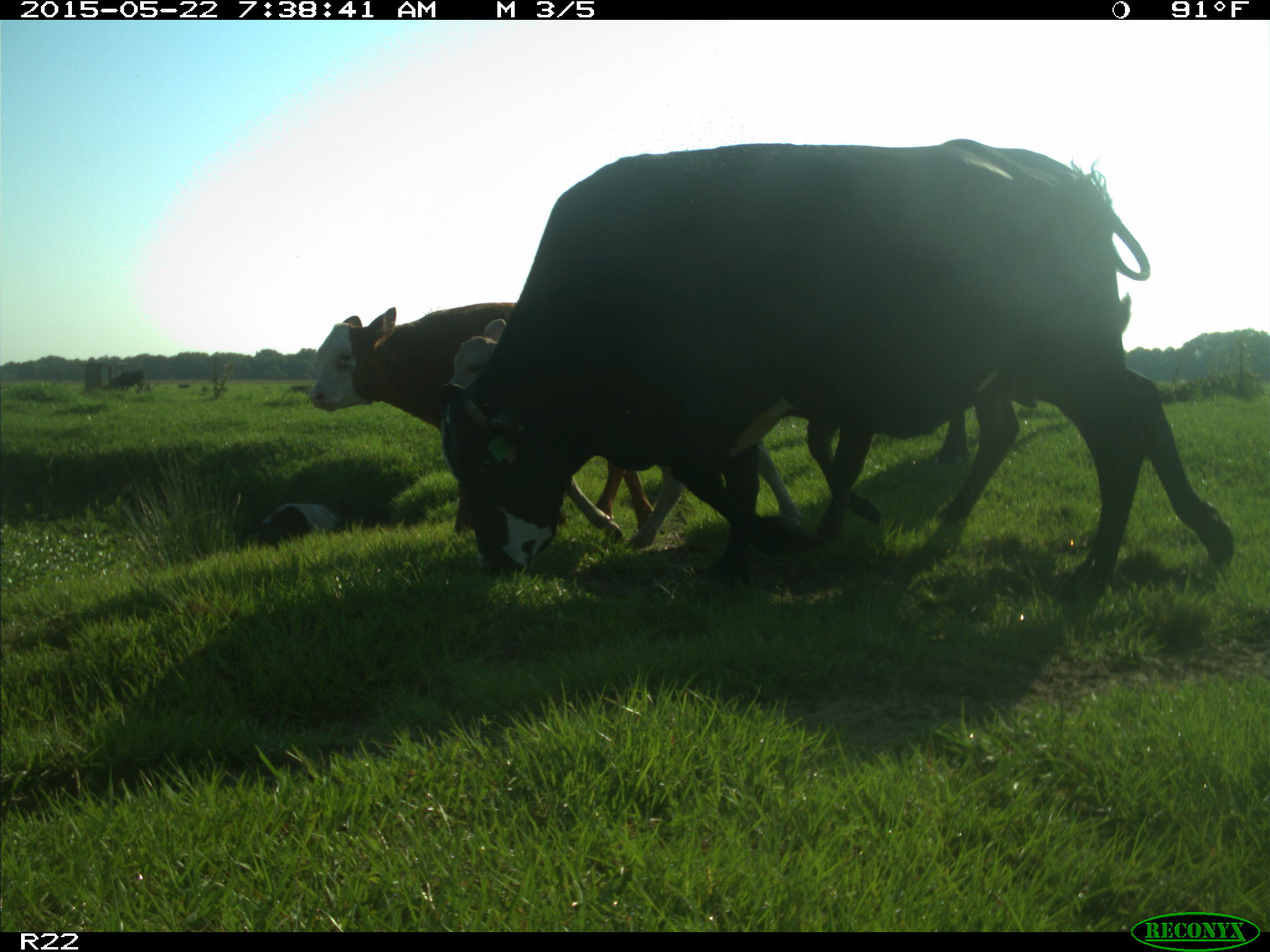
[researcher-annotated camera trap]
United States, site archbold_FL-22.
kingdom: Animalia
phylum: Chordata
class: Mammalia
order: Artiodactyla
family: Bovidae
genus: Bos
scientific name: Bos taurus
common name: domestic cow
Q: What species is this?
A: Bos taurus (domestic cow).